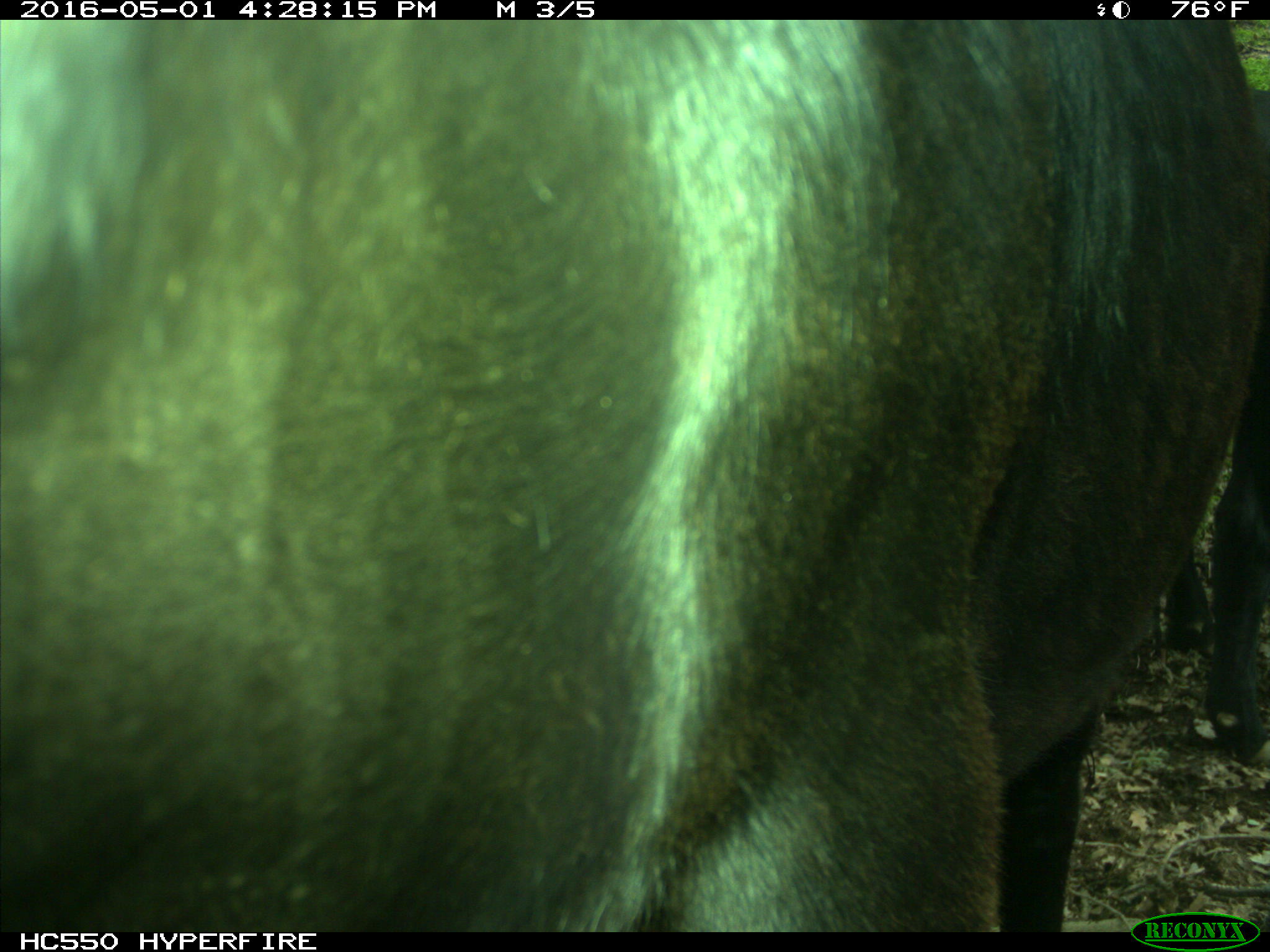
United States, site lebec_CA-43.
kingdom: Animalia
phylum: Chordata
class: Mammalia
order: Artiodactyla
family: Bovidae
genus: Bos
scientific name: Bos taurus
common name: domestic cow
Bos taurus (domestic cow).